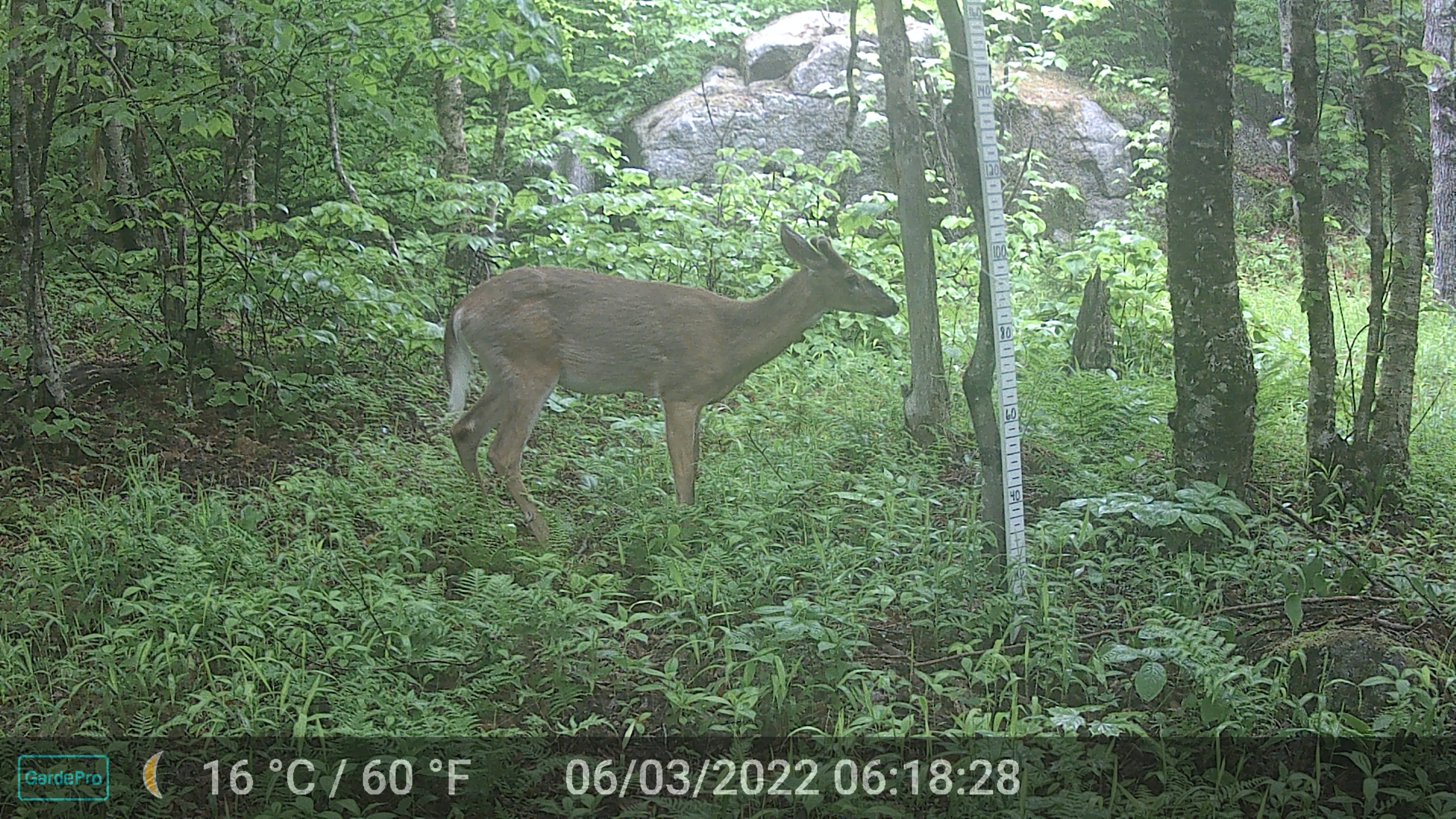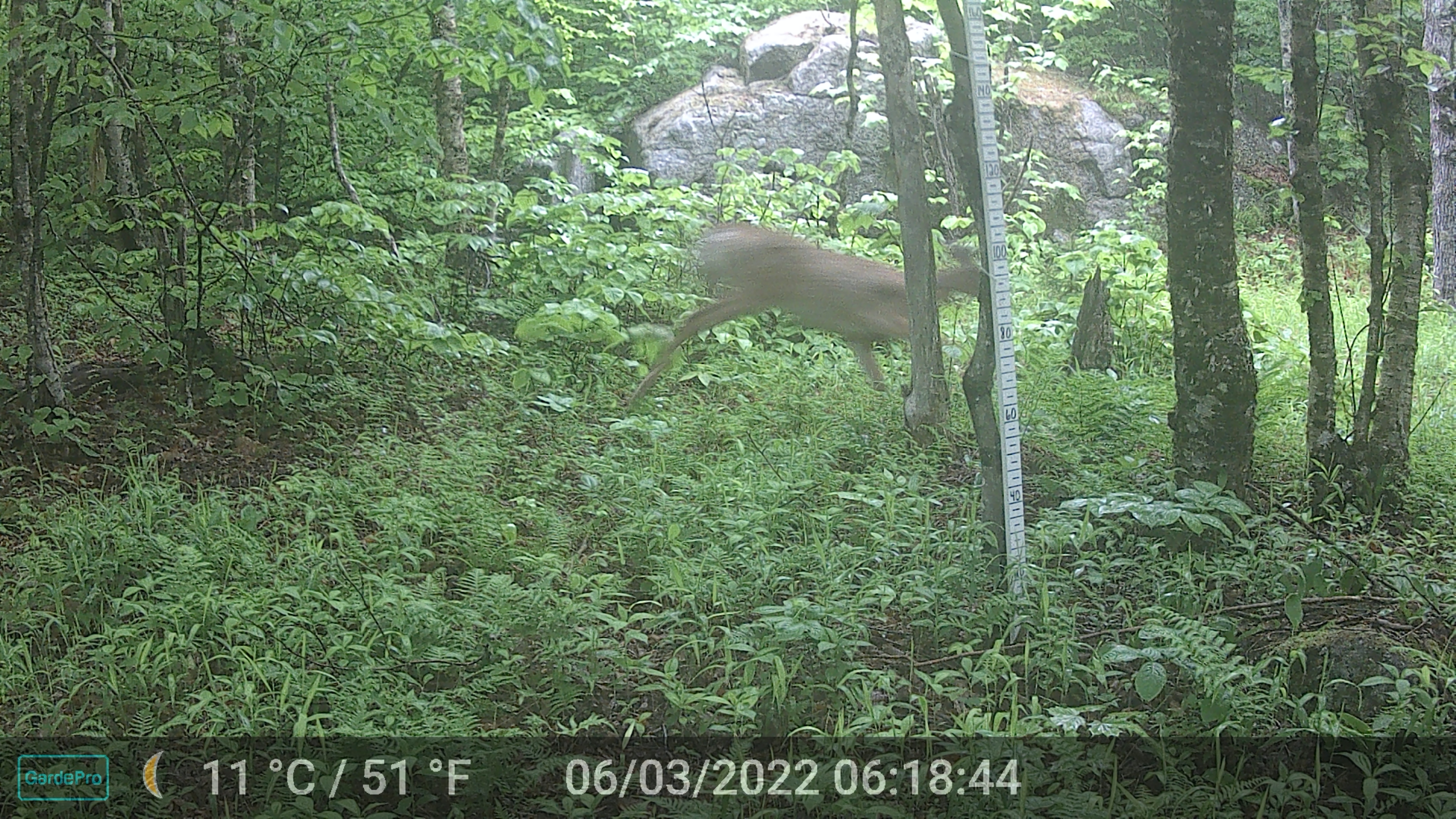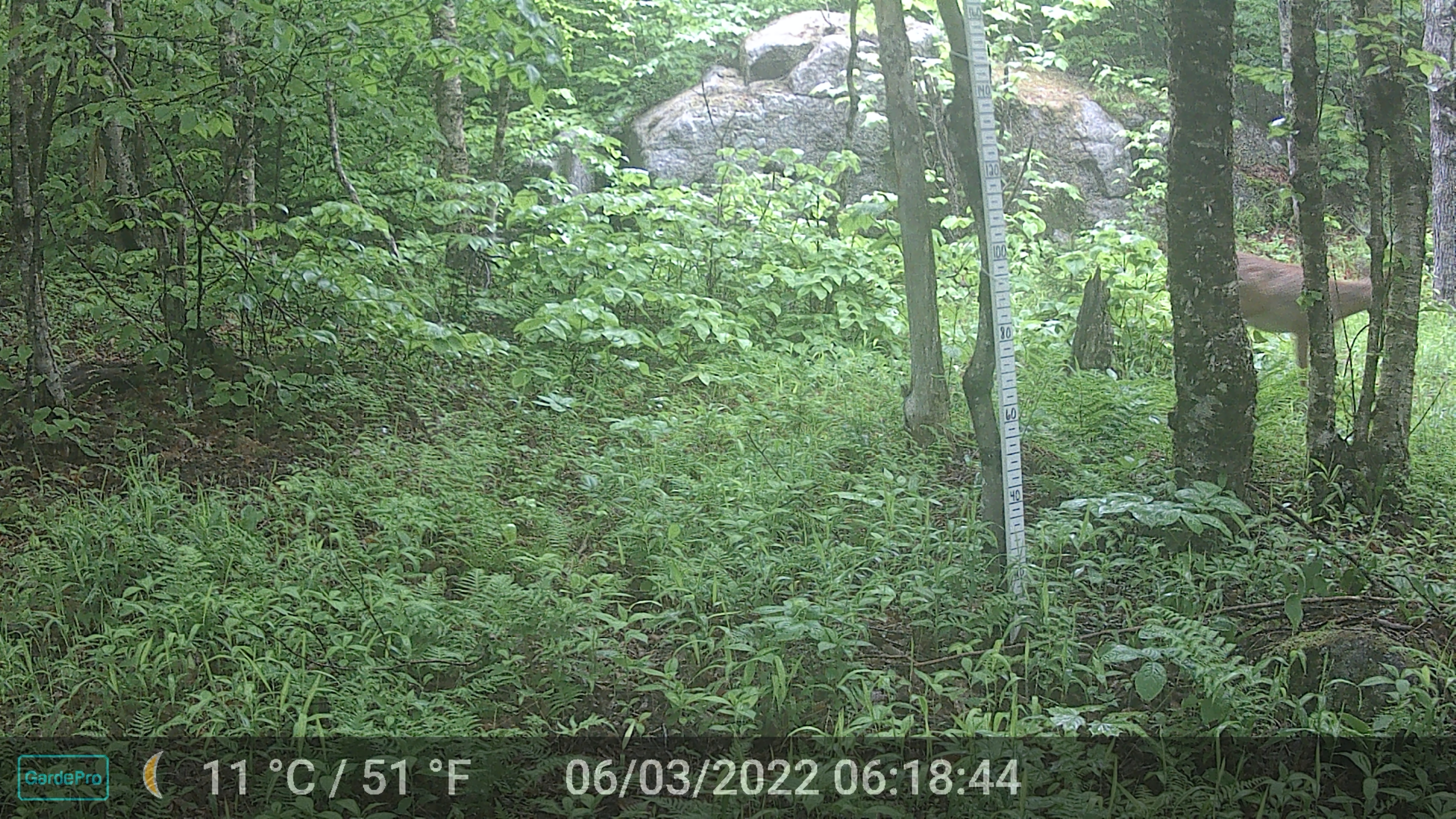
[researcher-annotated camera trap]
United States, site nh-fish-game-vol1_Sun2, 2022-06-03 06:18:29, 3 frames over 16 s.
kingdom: Animalia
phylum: Chordata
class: Mammalia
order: Artiodactyla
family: Cervidae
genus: Odocoileus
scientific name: Odocoileus virginianus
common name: white-tailed deer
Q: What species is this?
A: White-tailed deer (Odocoileus virginianus).